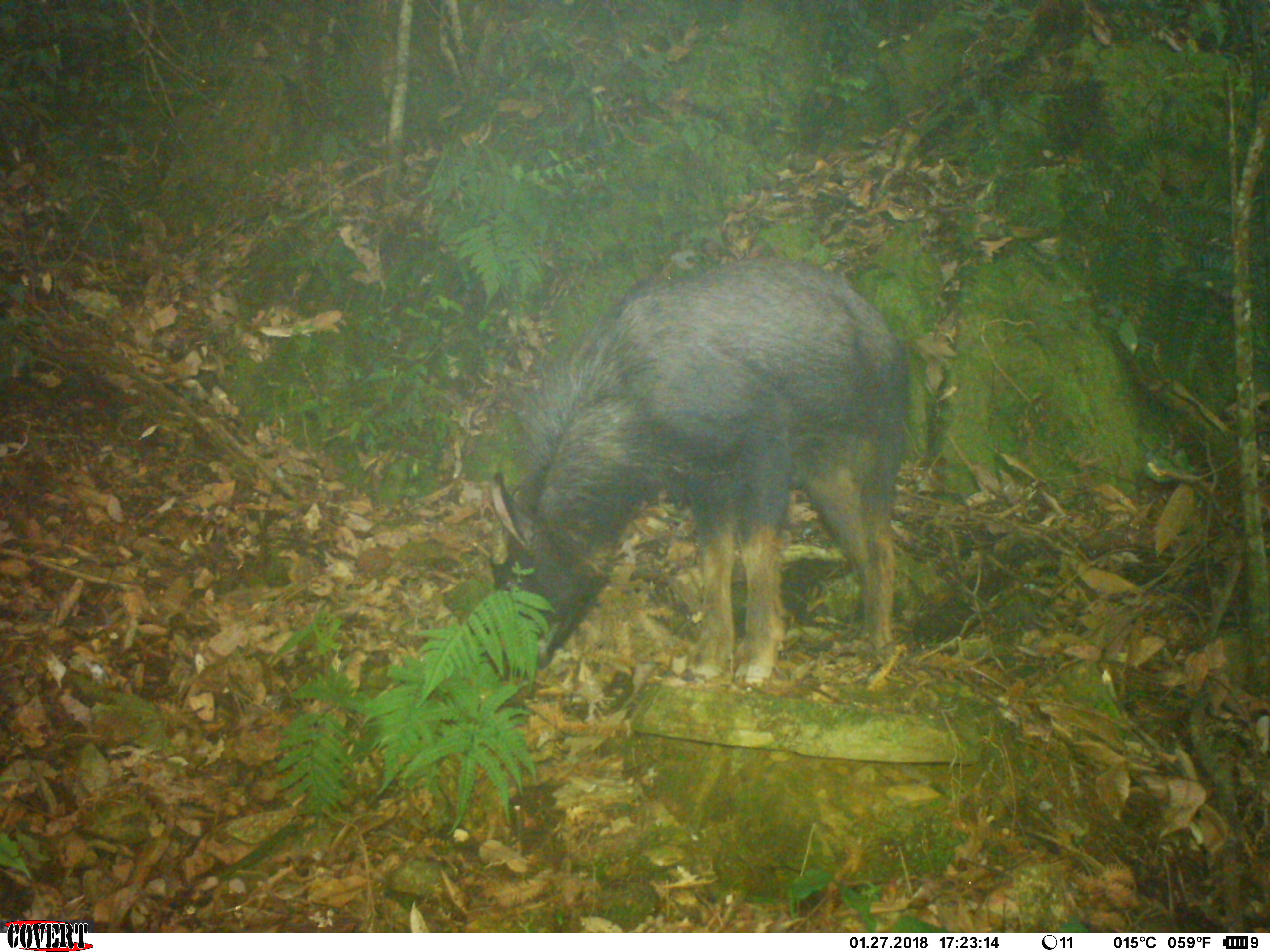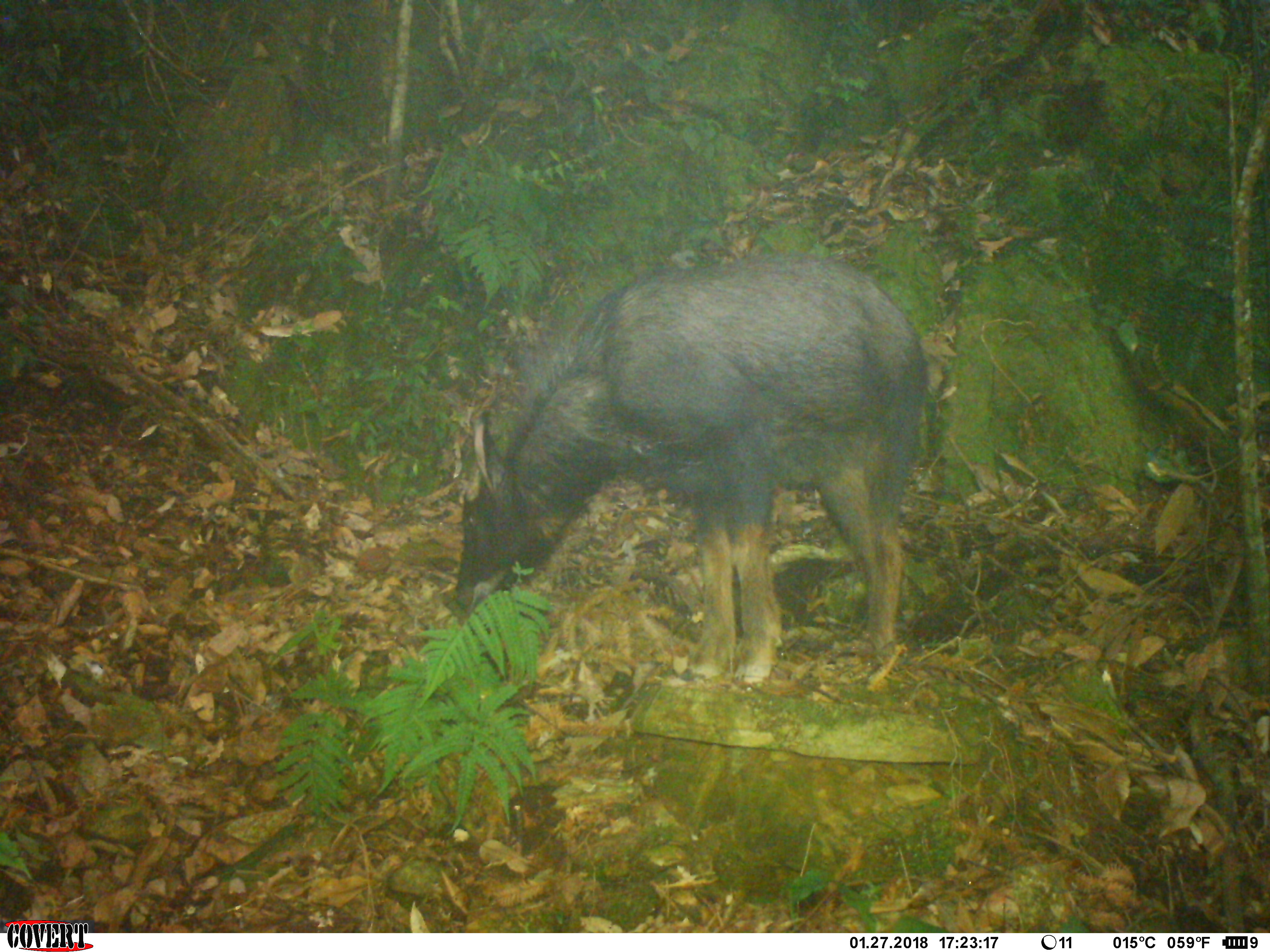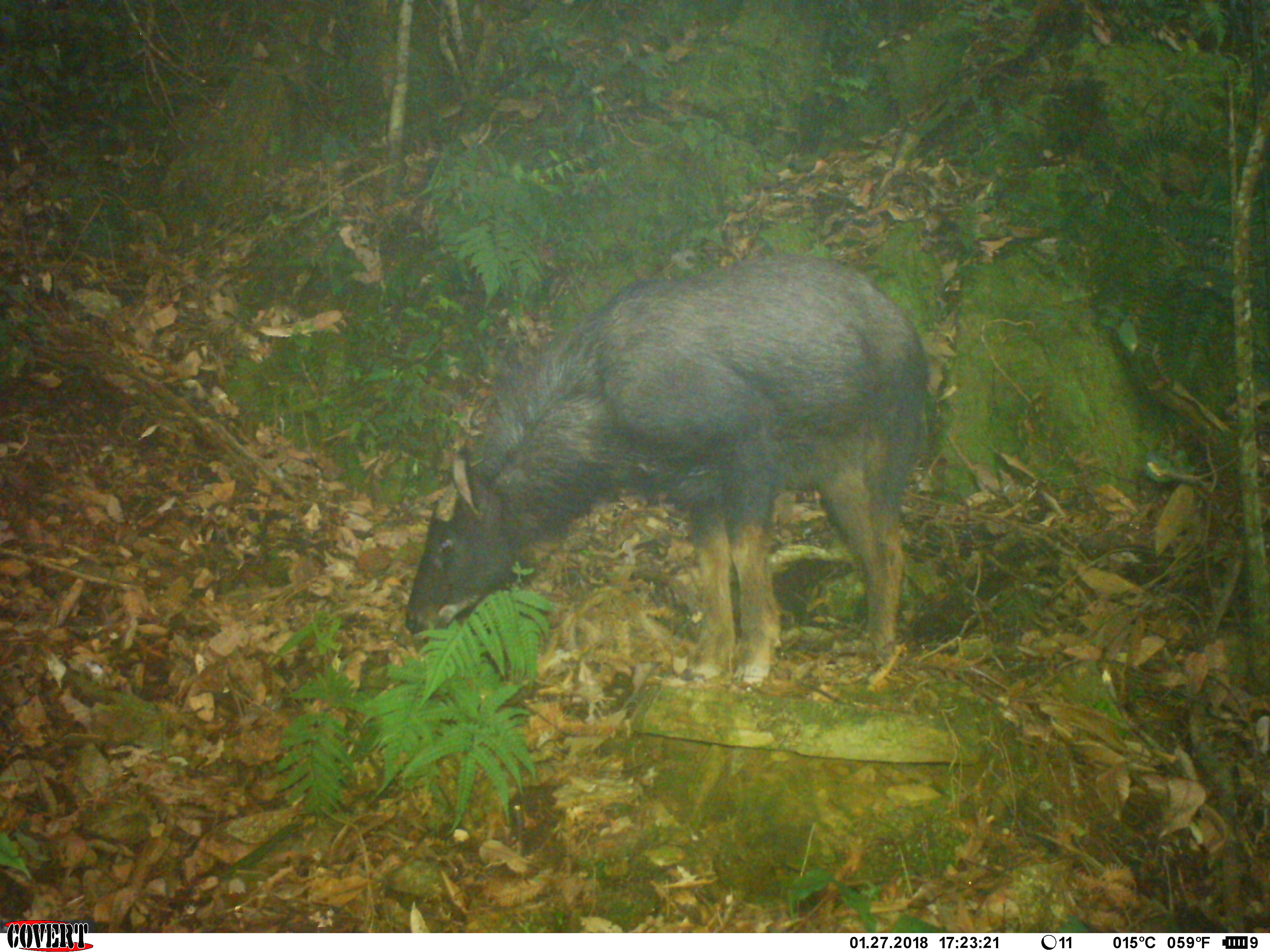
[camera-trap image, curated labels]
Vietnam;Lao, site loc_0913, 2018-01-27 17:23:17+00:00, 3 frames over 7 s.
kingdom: Animalia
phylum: Chordata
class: Mammalia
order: Artiodactyla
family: Bovidae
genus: Capricornis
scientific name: Capricornis sumatraensis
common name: chinese serow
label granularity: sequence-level